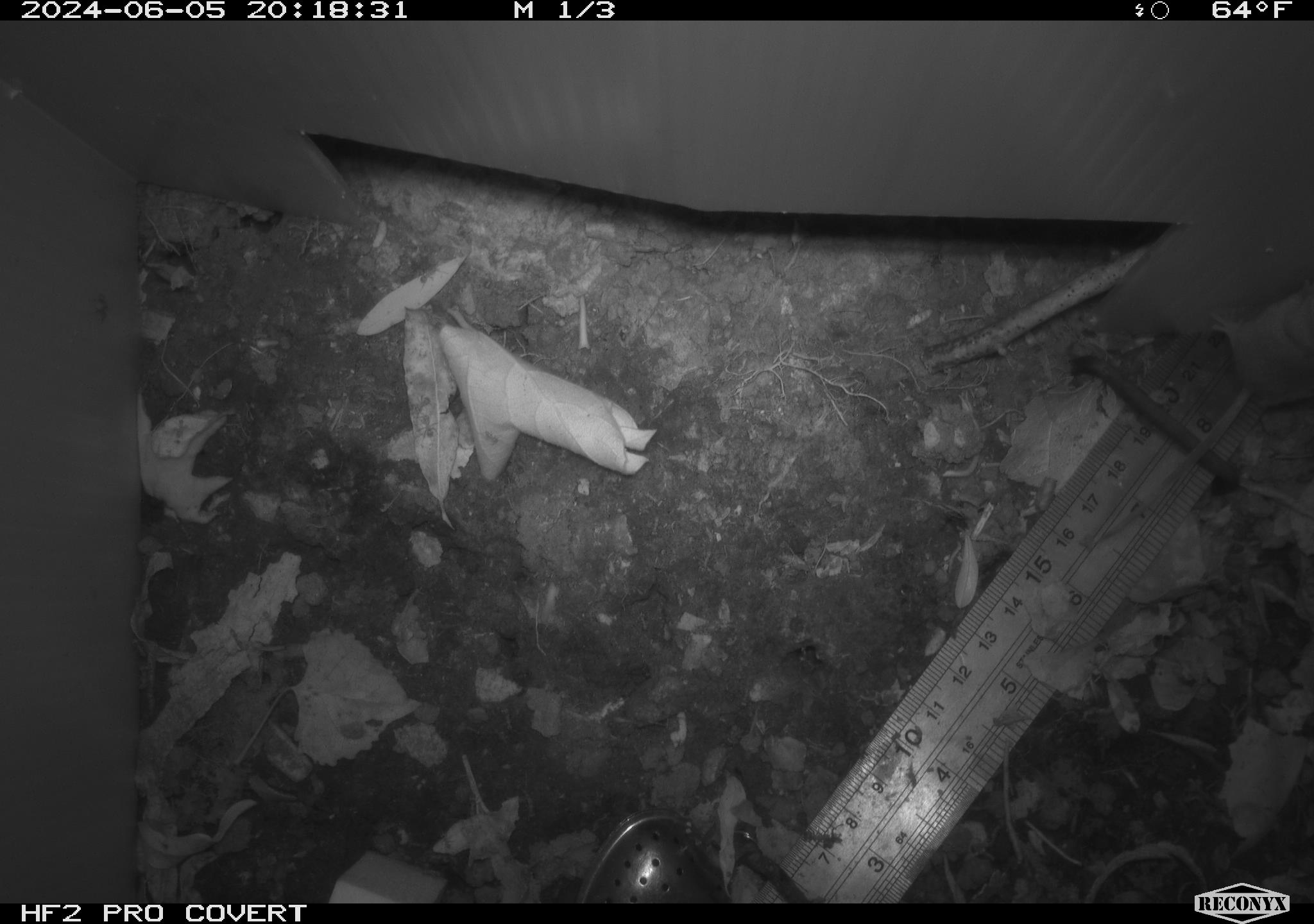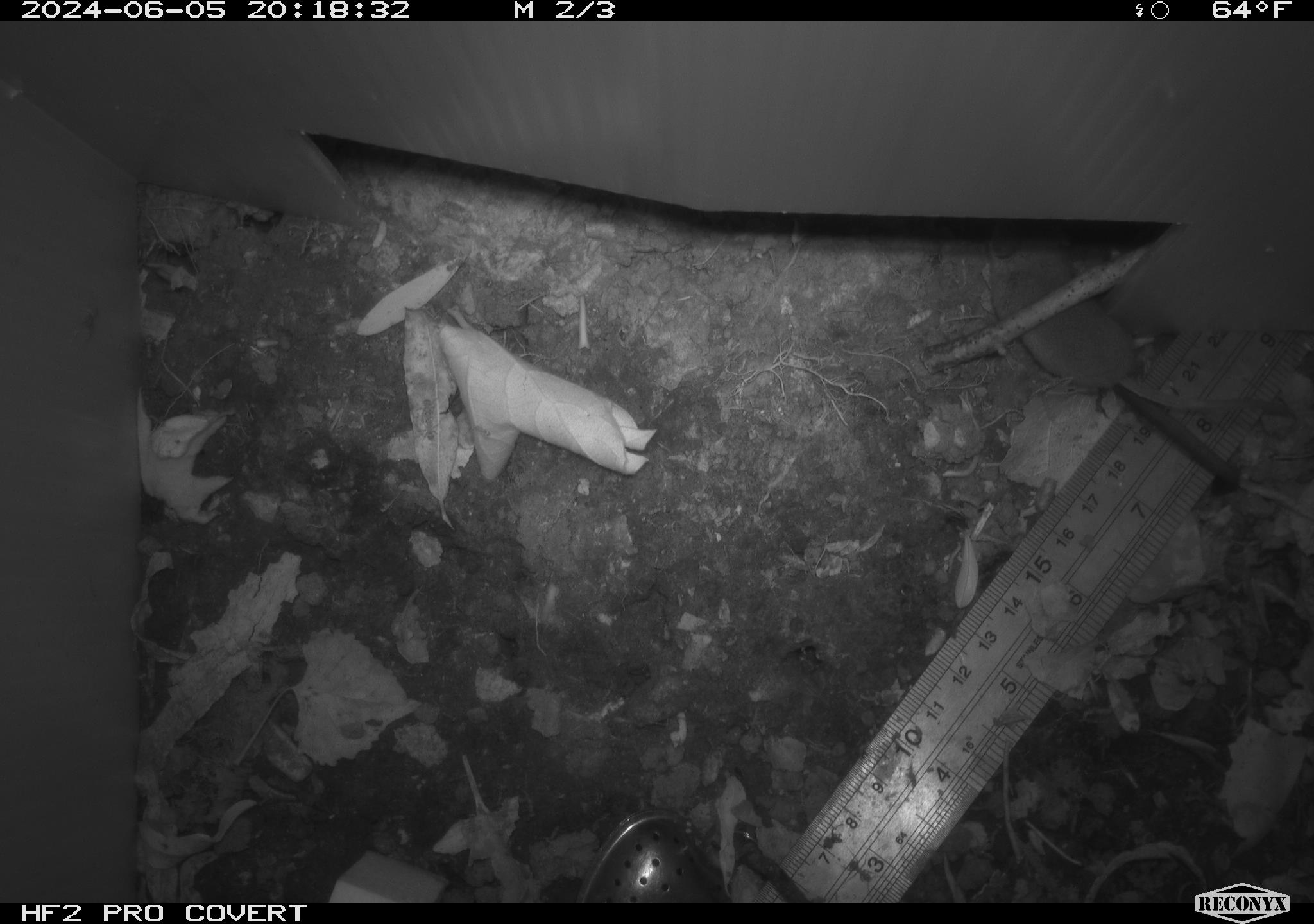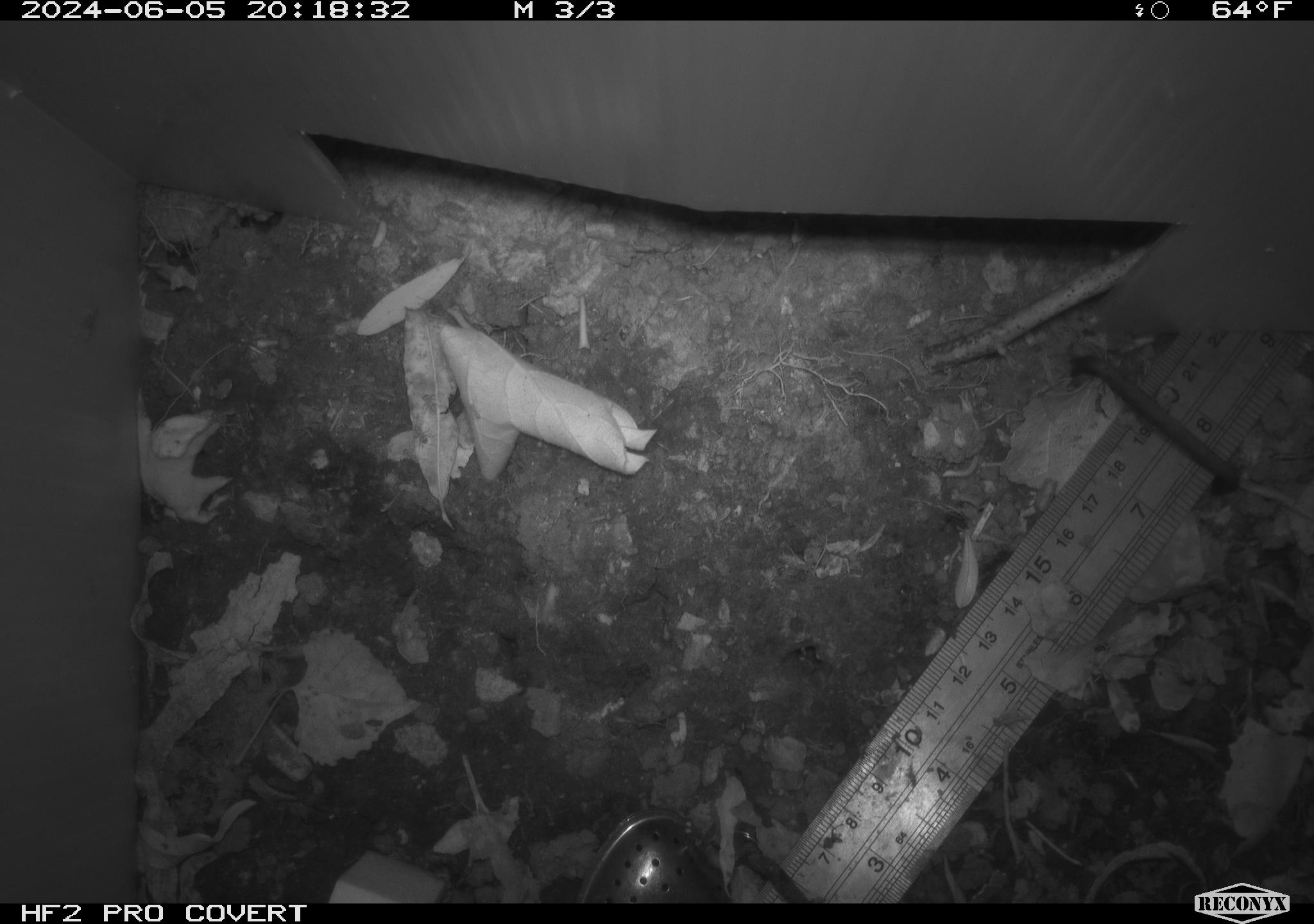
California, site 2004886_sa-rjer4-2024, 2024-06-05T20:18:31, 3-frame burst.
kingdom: Animalia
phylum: Chordata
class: Mammalia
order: Eulipotyphla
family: Soricidae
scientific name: Soricidae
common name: shrews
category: soricidae family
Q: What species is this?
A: Soricidae family (shrews) (Soricidae).